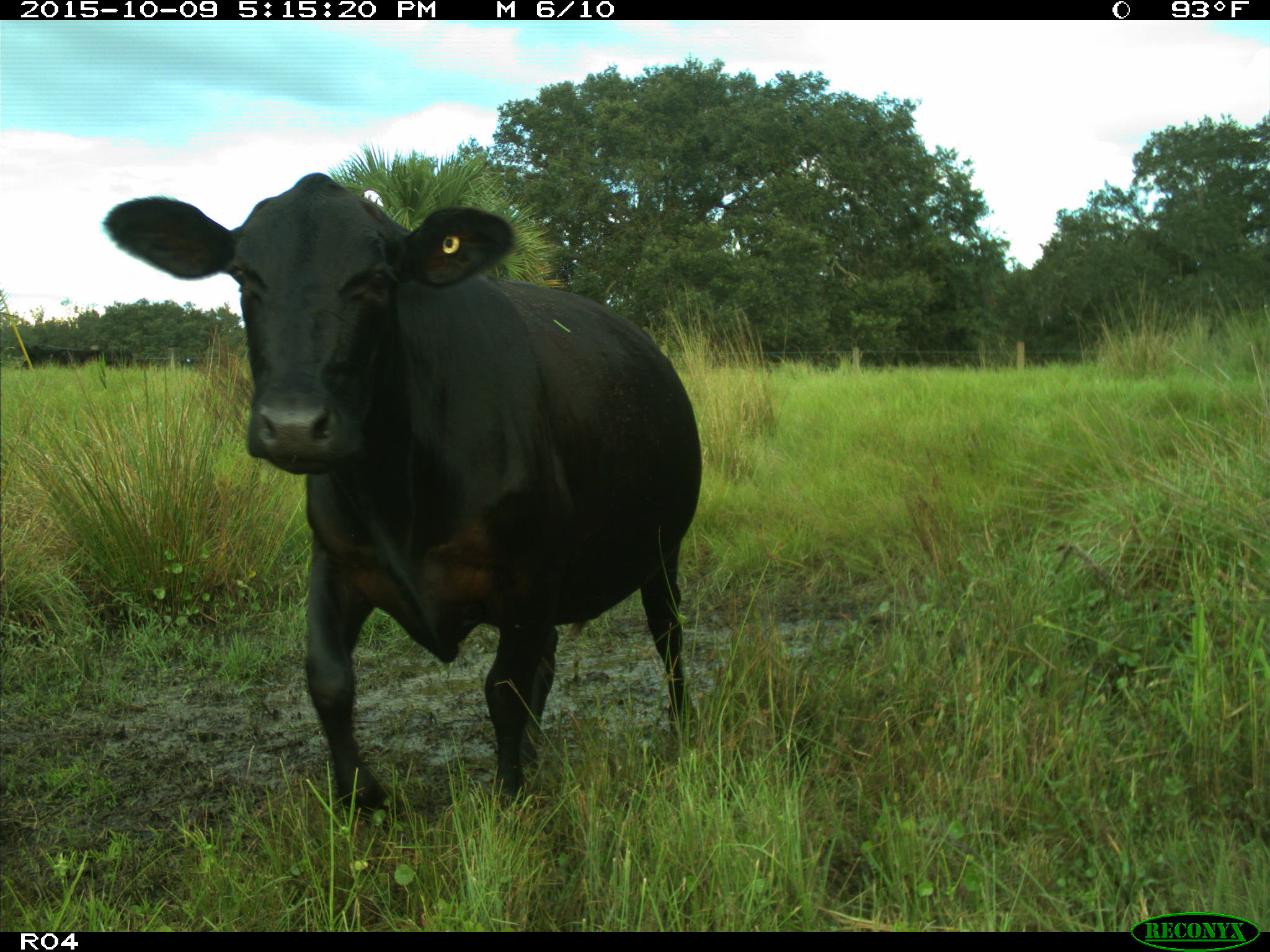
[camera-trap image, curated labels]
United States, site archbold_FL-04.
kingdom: Animalia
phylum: Chordata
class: Mammalia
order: Artiodactyla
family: Bovidae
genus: Bos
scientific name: Bos taurus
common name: domestic cow